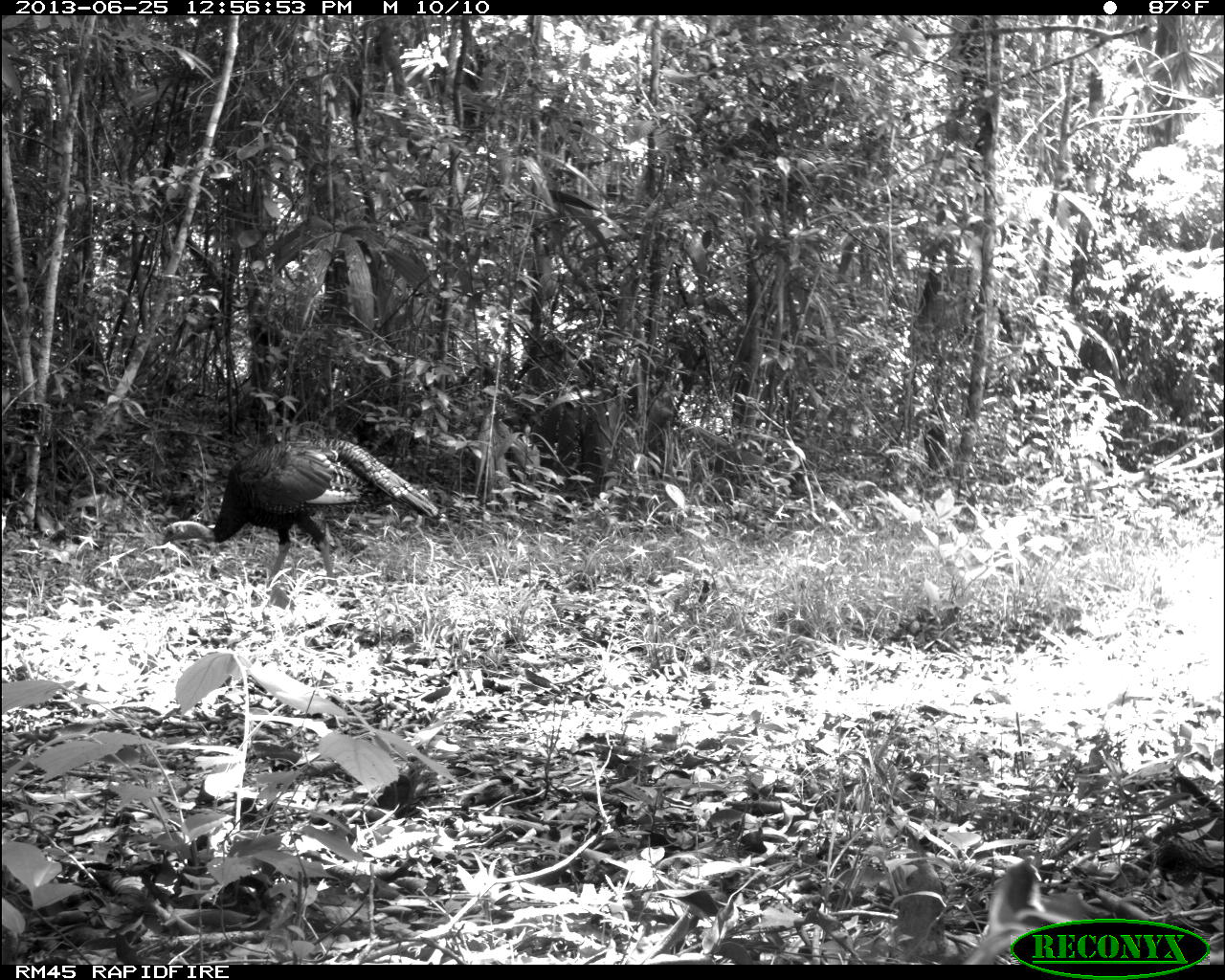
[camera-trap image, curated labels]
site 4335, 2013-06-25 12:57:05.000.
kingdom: Animalia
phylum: Chordata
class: Aves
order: Galliformes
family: Phasianidae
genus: Meleagris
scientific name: Meleagris ocellata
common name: ocellated turkey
Meleagris ocellata (ocellated turkey), count 1, sex male.